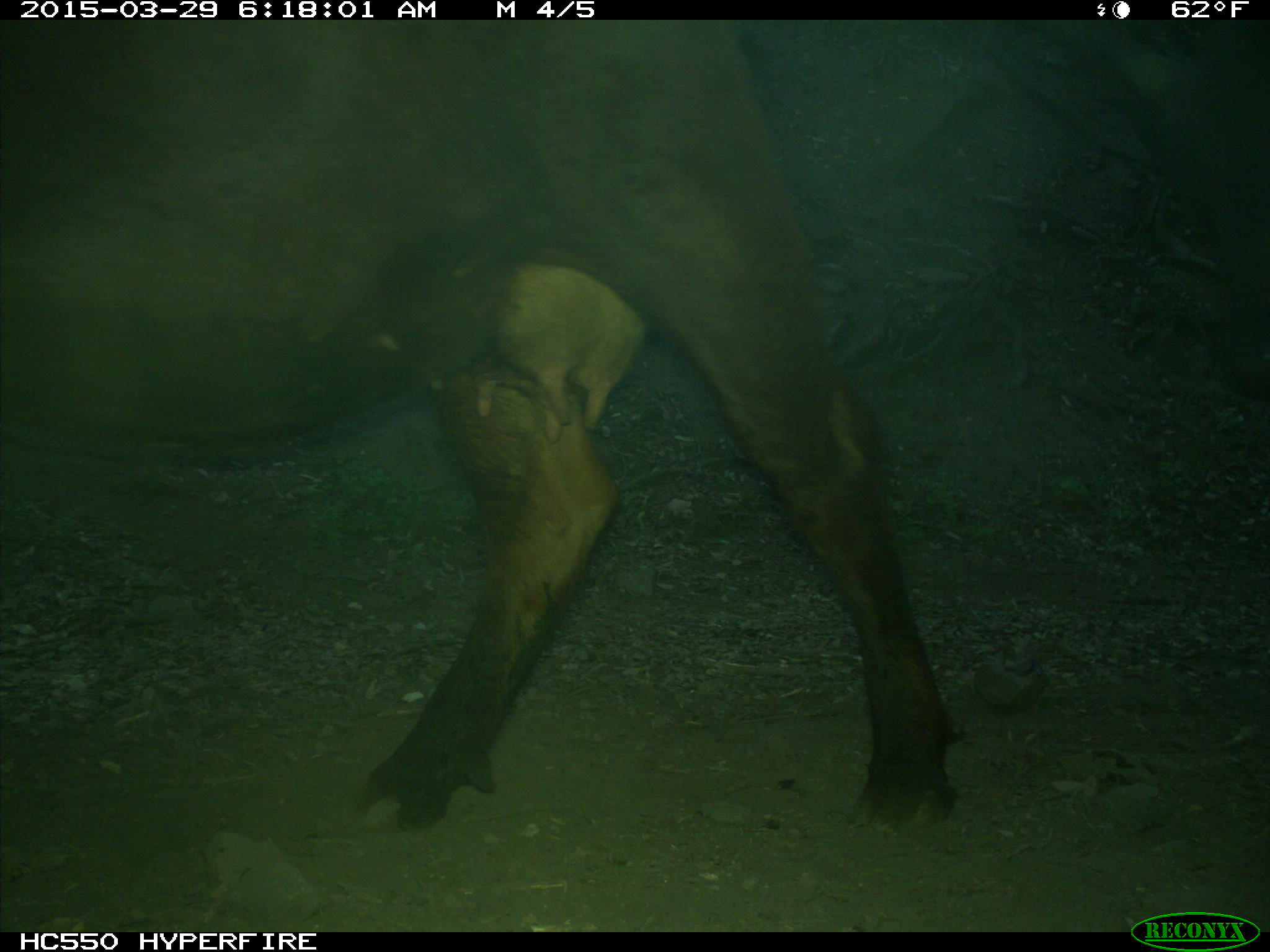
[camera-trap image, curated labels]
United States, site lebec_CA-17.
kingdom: Animalia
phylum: Chordata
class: Mammalia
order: Artiodactyla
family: Bovidae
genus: Bos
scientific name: Bos taurus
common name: domestic cow